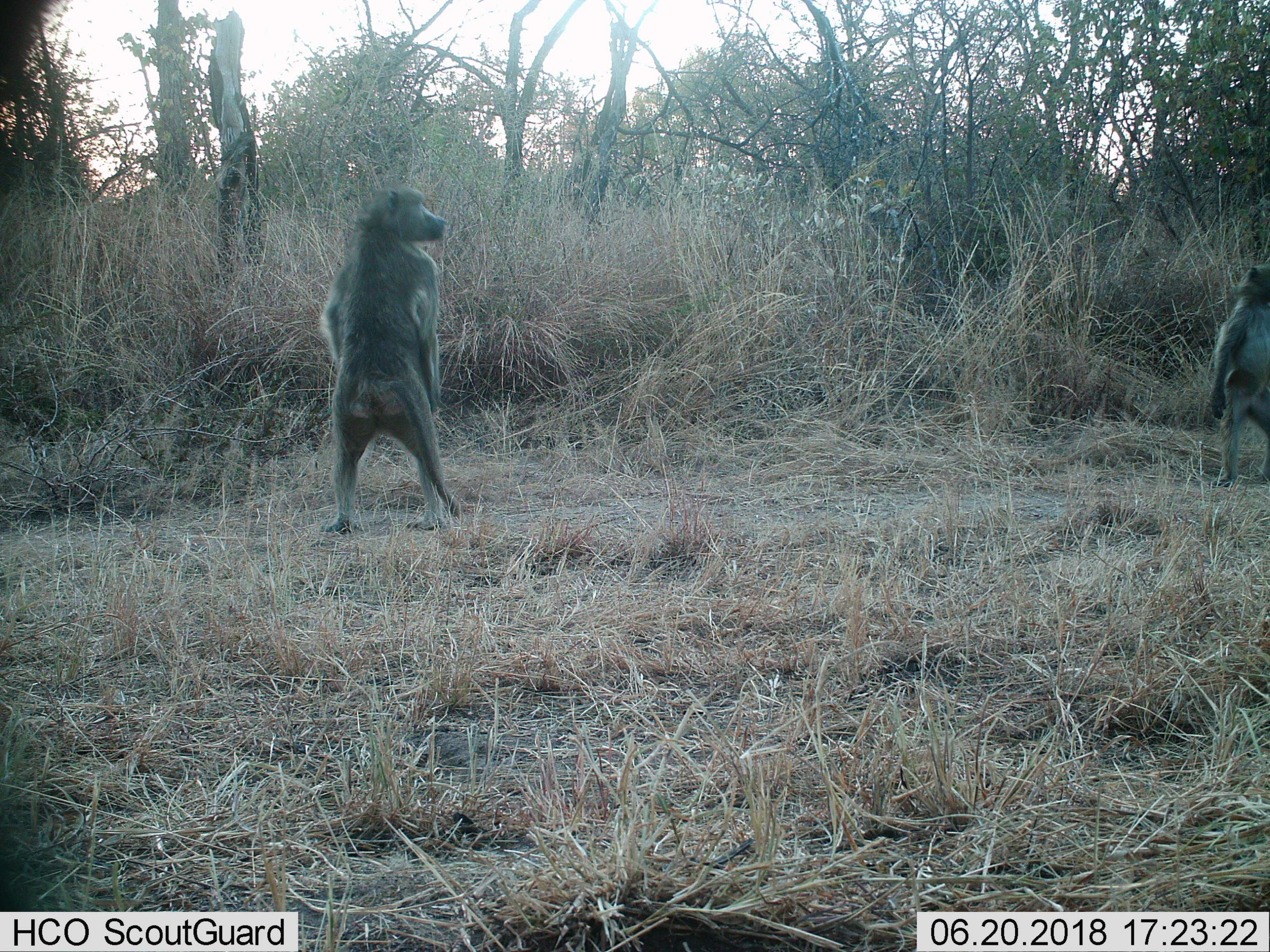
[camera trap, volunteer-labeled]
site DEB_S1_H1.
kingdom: Animalia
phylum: Chordata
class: Mammalia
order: Primates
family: Cercopithecidae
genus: Papio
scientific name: Papio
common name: baboon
Baboon (Papio), count 2. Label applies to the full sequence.